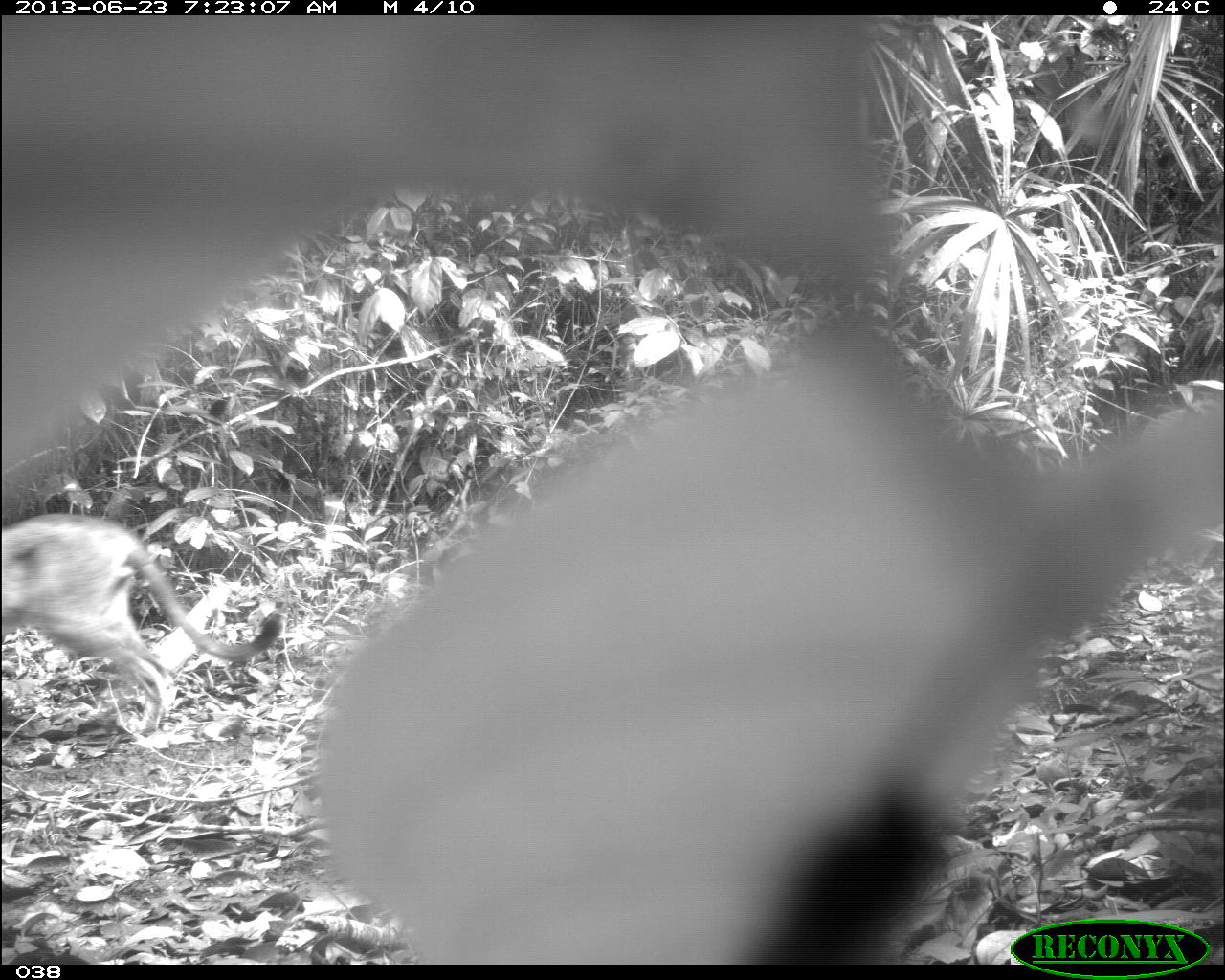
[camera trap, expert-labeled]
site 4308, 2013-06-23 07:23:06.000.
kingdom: Animalia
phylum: Chordata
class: Mammalia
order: Carnivora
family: Felidae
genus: Puma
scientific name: Puma concolor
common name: mountain lion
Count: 1.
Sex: male.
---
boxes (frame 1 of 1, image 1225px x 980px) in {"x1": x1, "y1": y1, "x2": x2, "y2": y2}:
puma concolor: {"x1": 0, "y1": 512, "x2": 281, "y2": 733}